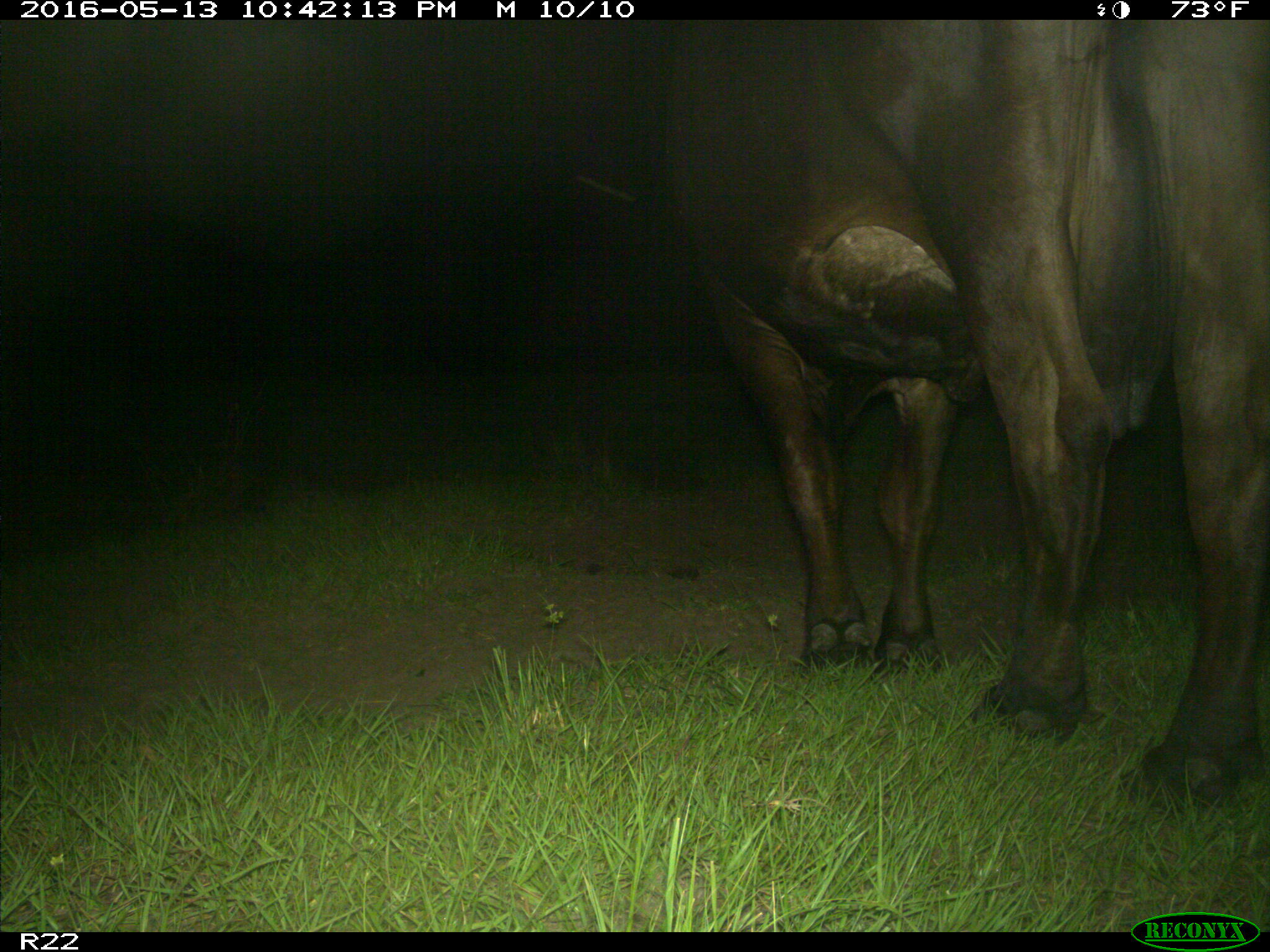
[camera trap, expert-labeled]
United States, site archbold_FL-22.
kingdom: Animalia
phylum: Chordata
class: Mammalia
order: Artiodactyla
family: Bovidae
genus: Bos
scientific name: Bos taurus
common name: domestic cow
Bos taurus (domestic cow).